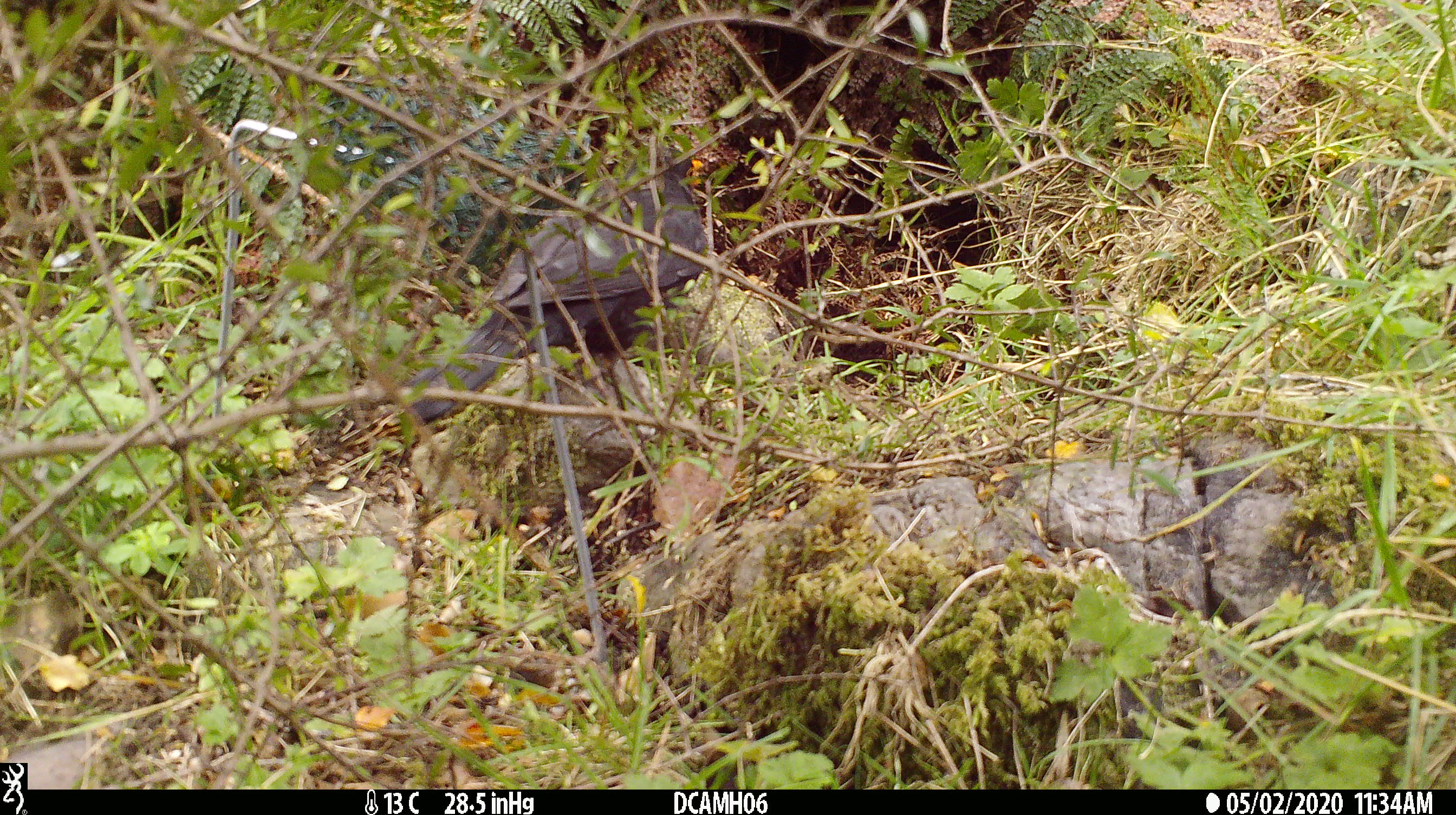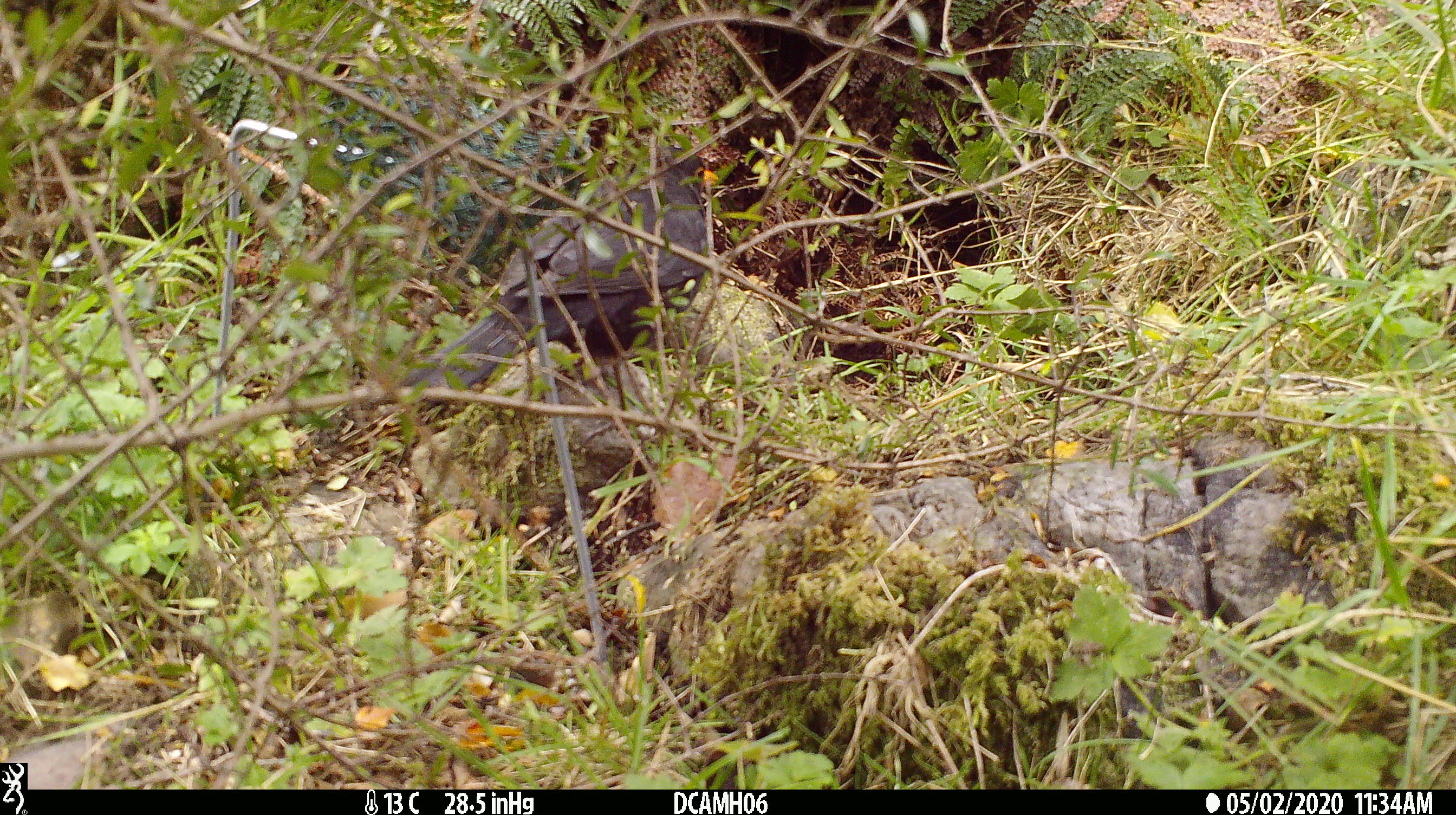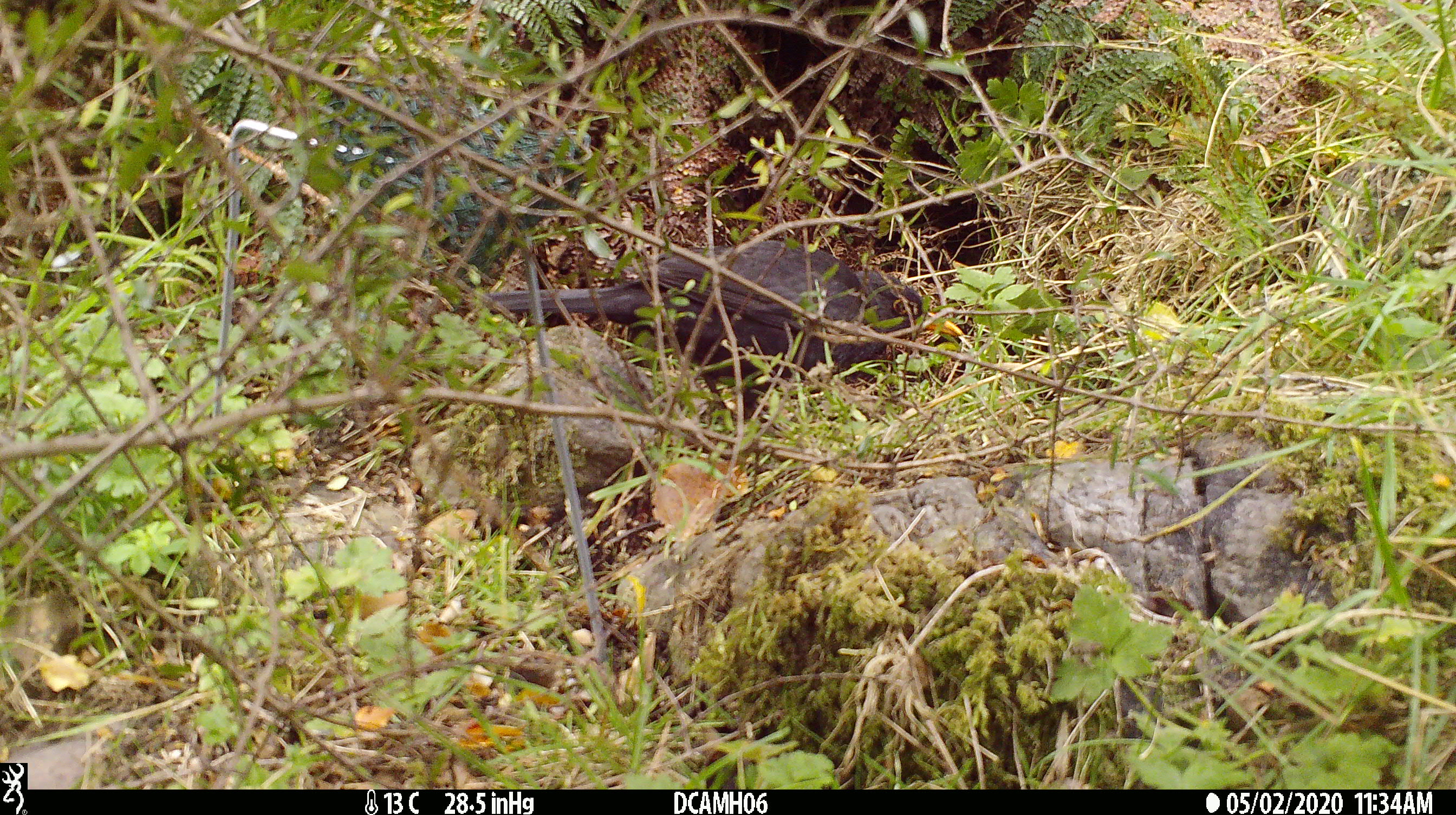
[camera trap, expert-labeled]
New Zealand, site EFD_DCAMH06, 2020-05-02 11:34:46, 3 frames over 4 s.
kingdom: Animalia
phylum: Chordata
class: Aves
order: Passeriformes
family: Turdidae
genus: Turdus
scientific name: Turdus merula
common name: eurasian blackbird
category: blackbird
Blackbird (eurasian blackbird) (Turdus merula).